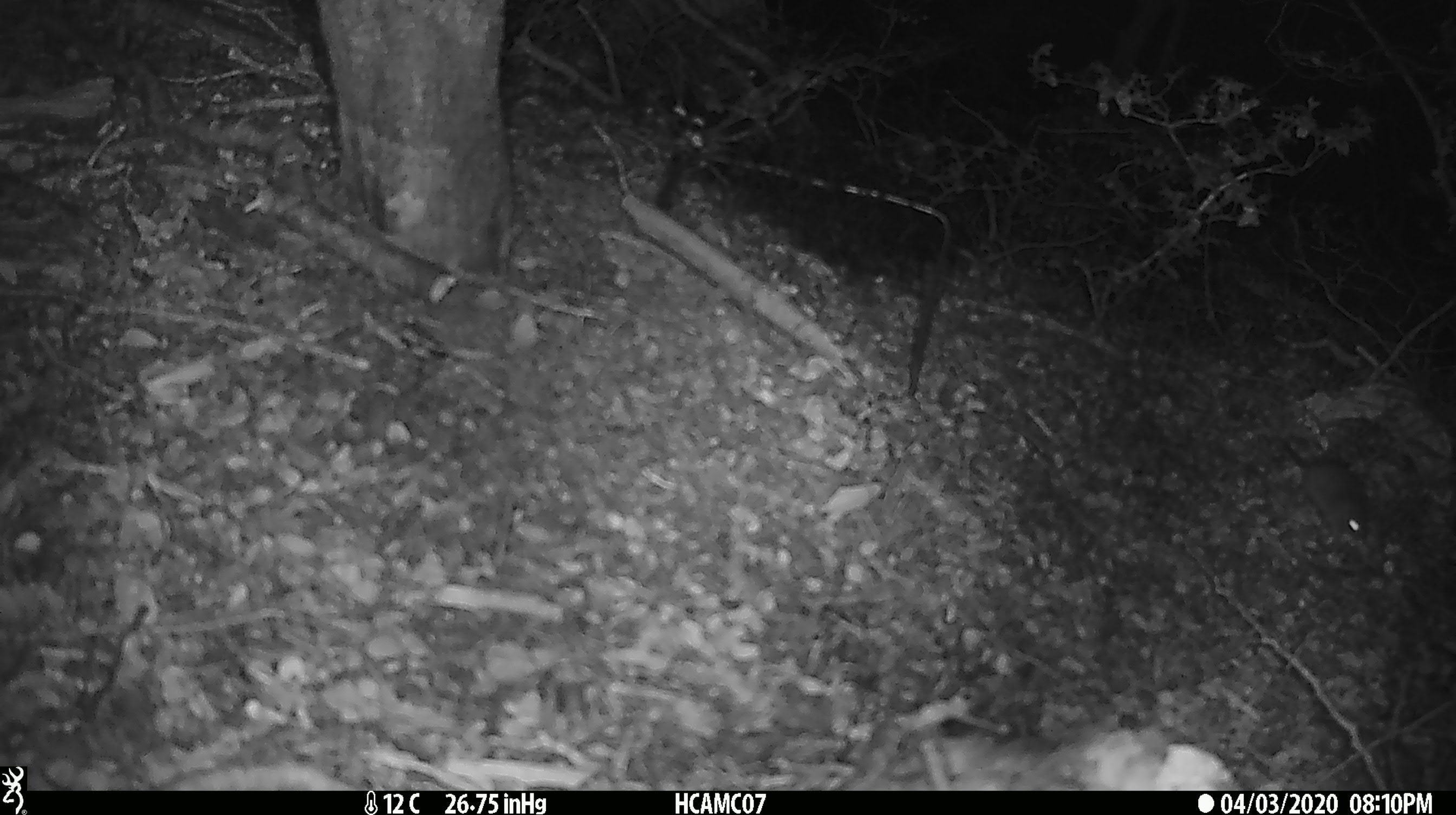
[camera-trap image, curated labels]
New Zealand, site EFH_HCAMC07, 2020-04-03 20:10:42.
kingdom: Animalia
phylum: Chordata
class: Mammalia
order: Rodentia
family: Muridae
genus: Mus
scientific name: Mus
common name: mouse